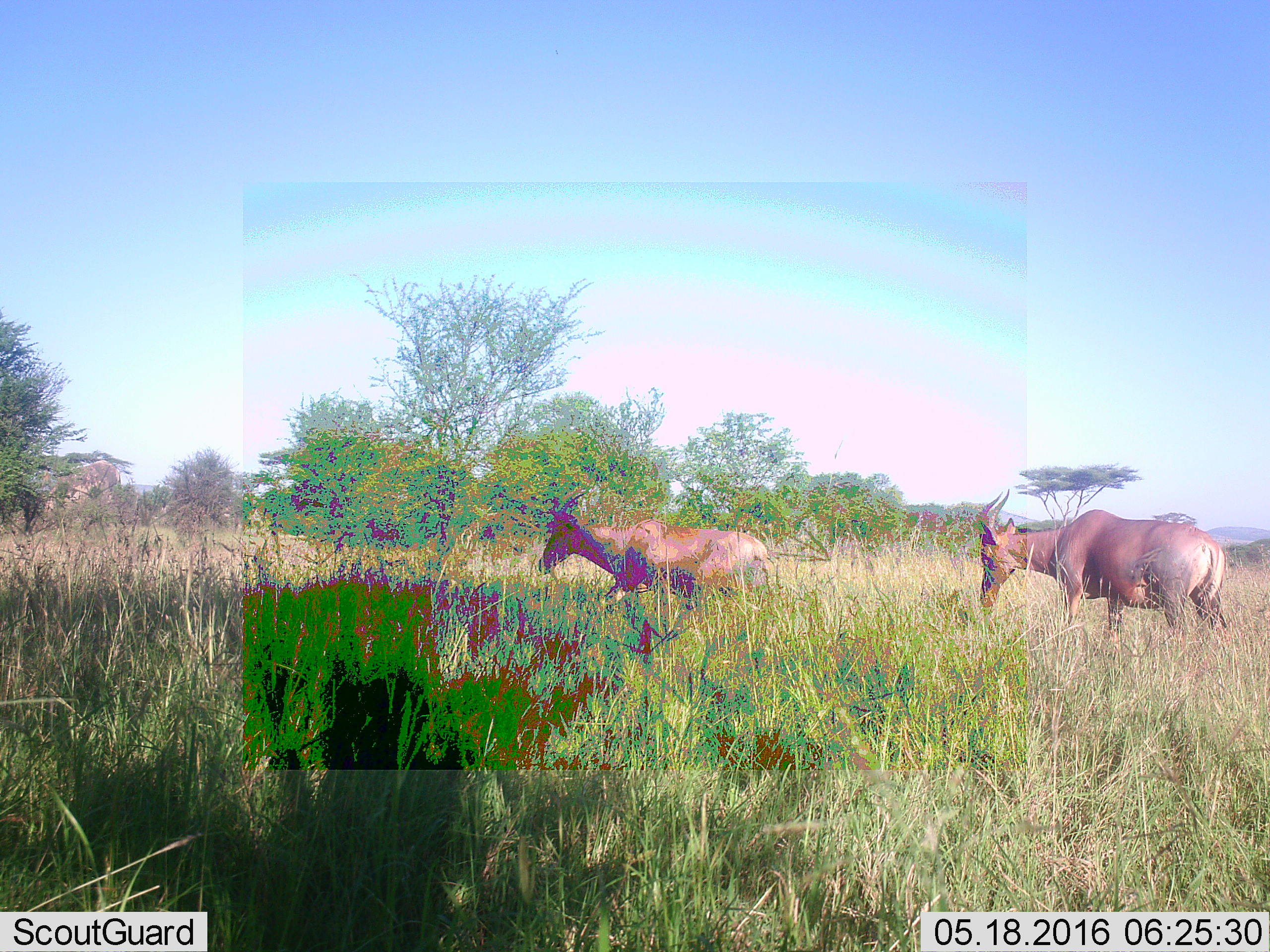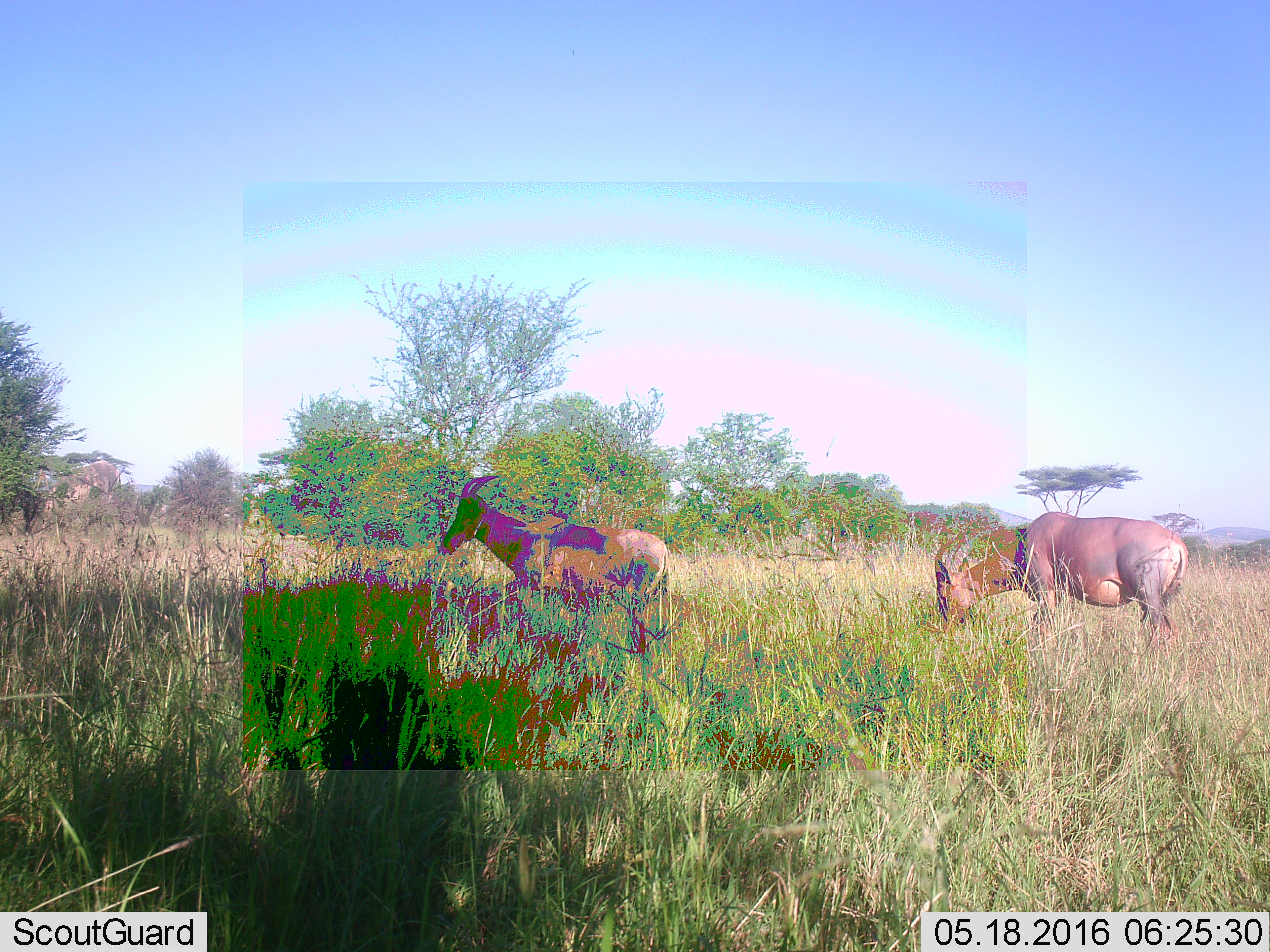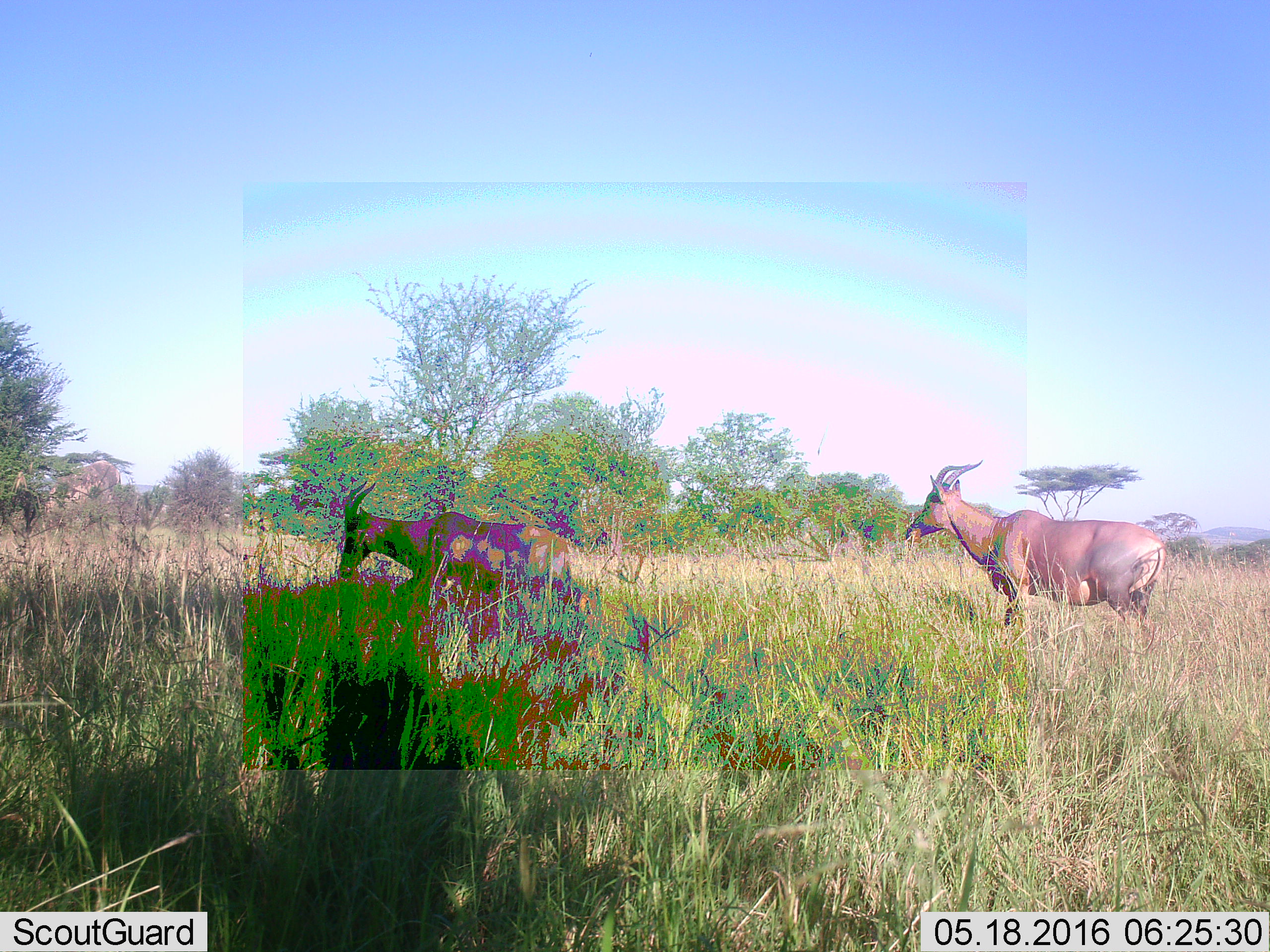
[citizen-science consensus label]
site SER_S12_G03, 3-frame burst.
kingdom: Animalia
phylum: Chordata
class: Mammalia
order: Artiodactyla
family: Bovidae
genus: Alcelaphus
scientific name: Alcelaphus buselaphus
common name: hartebeest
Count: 2.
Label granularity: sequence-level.